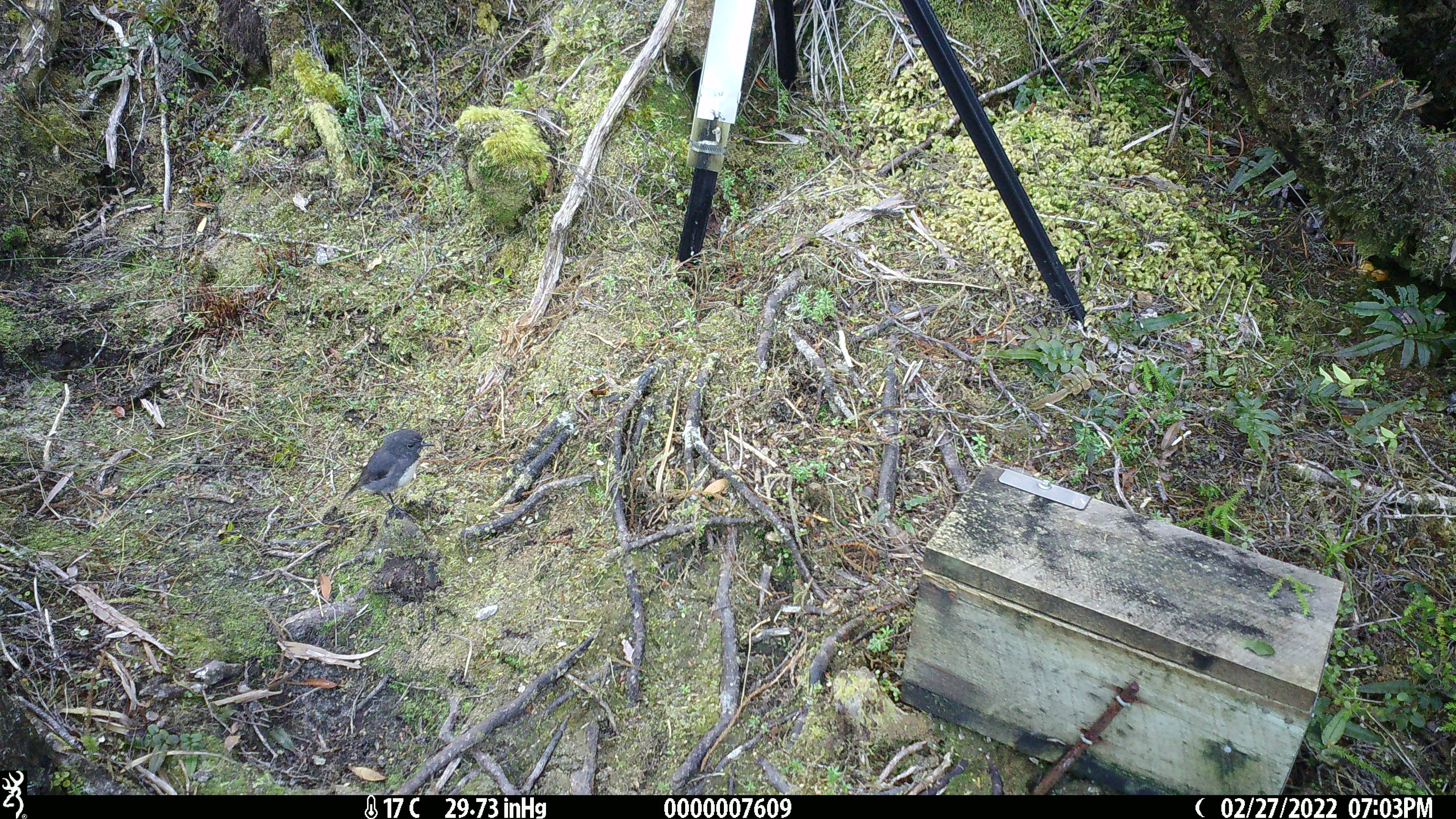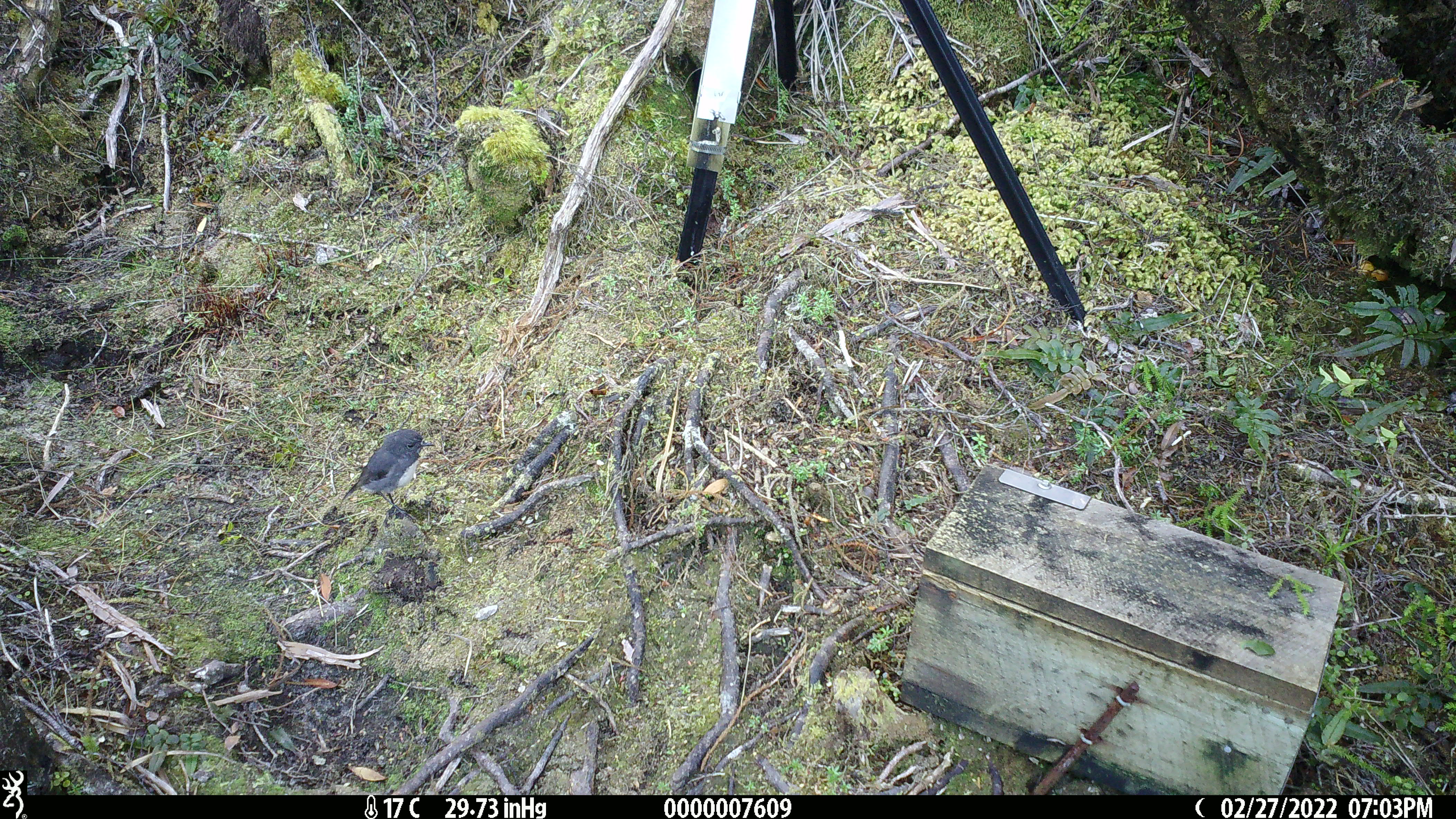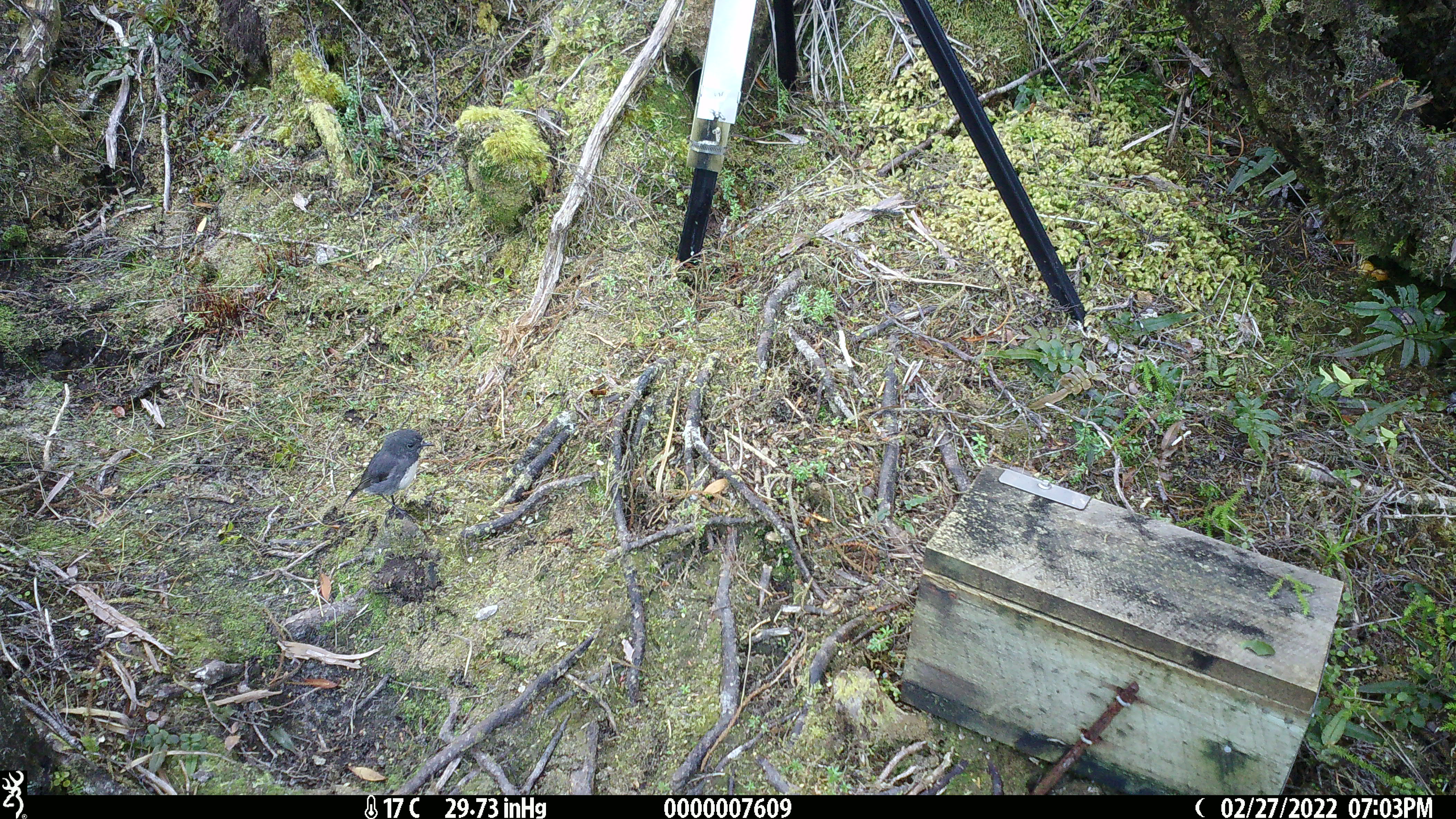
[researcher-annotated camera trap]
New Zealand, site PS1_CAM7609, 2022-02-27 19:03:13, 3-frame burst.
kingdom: Animalia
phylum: Chordata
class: Aves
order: Passeriformes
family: Petroicidae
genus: Petroica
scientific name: Petroica australis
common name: new zealand robin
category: robin